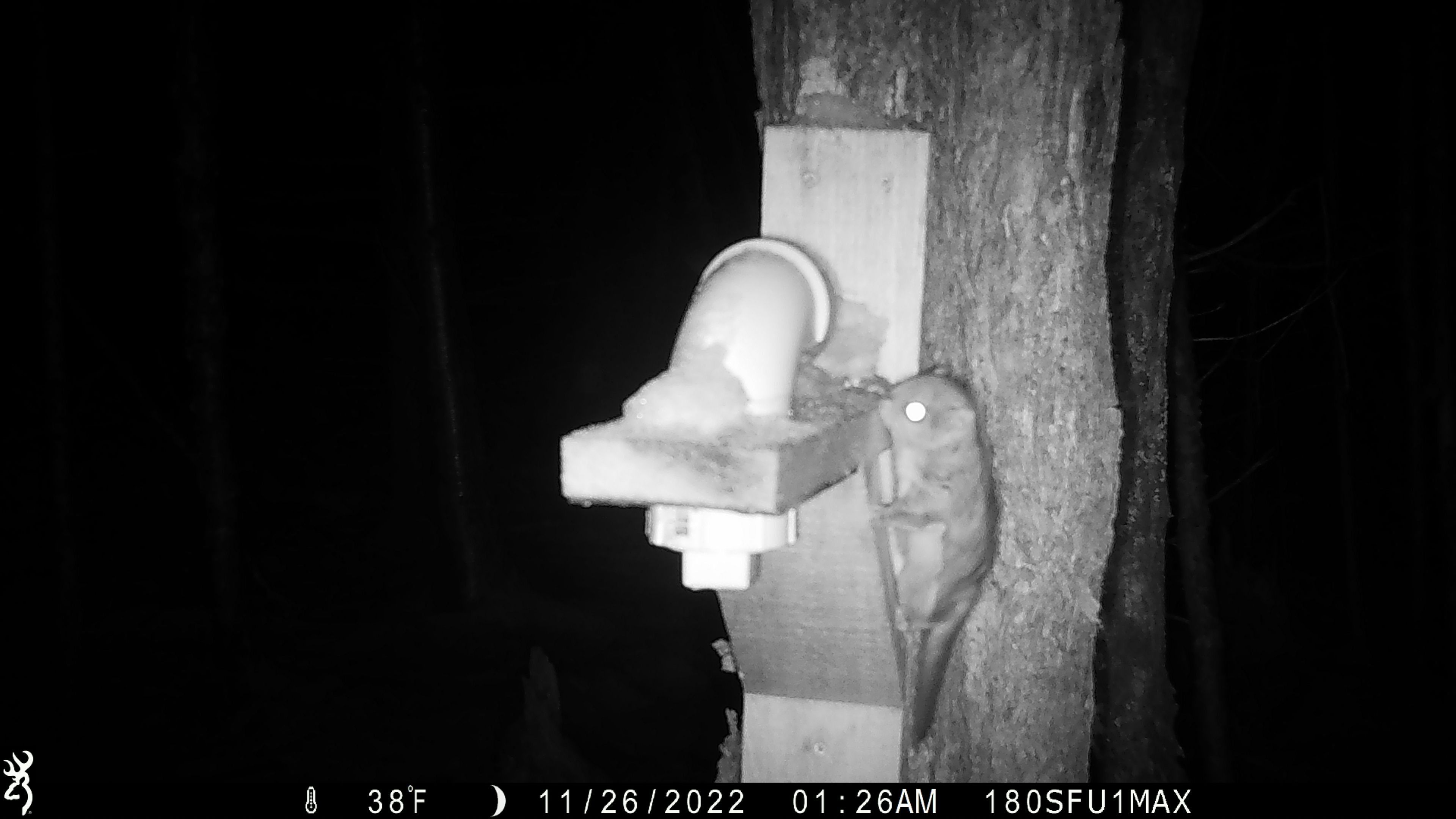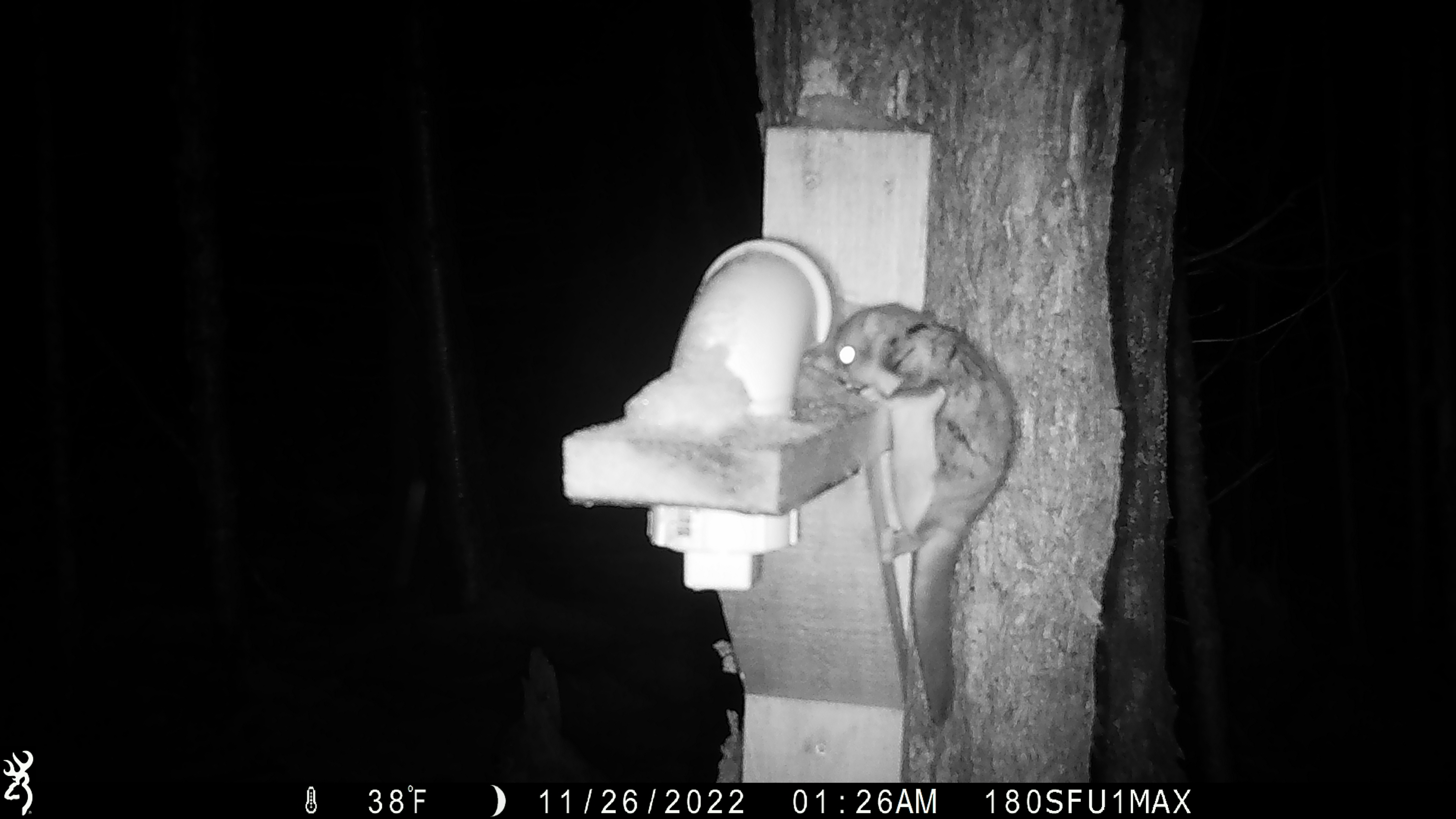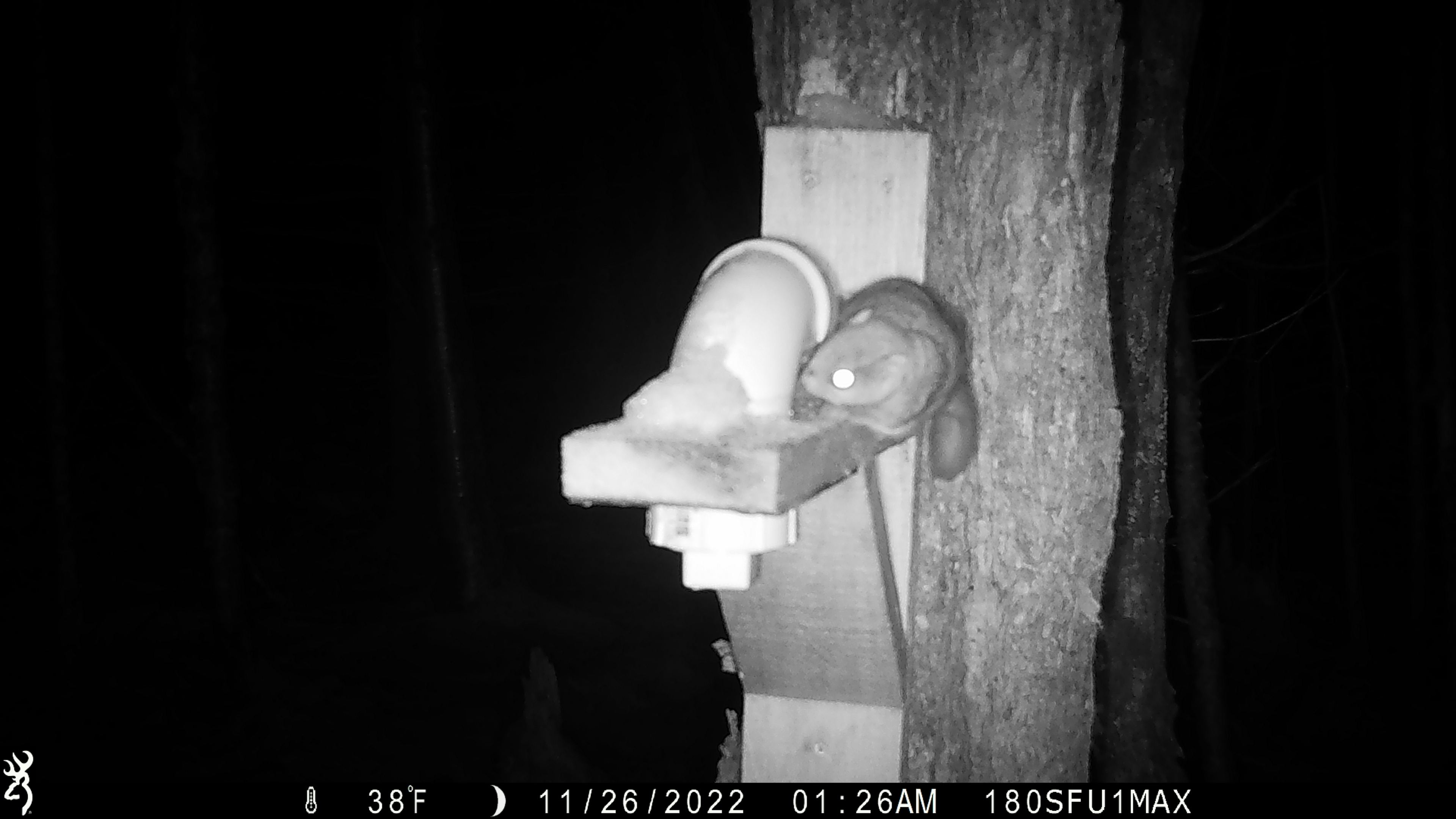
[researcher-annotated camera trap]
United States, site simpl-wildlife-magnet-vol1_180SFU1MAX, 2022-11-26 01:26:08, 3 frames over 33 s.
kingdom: Animalia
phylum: Chordata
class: Mammalia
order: Rodentia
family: Sciuridae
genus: Glaucomys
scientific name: Glaucomys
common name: flying squirrel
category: flying squirrel sp.